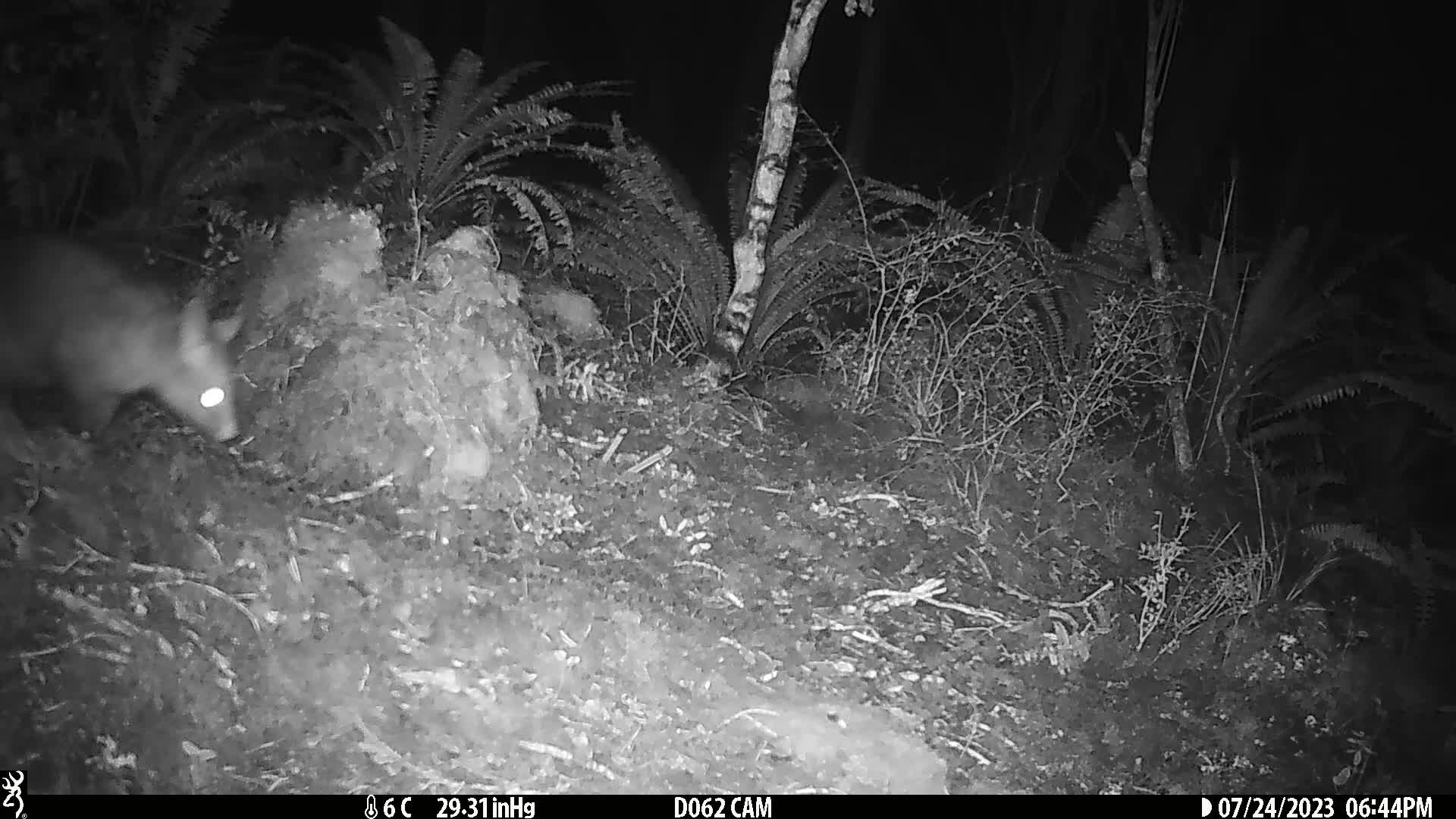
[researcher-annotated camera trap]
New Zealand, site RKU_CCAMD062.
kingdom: Animalia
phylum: Chordata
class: Mammalia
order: Diprotodontia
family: Phalangeridae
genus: Trichosurus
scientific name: Trichosurus vulpecula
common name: common brushtail possum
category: possum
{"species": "possum (common brushtail possum) (Trichosurus vulpecula)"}